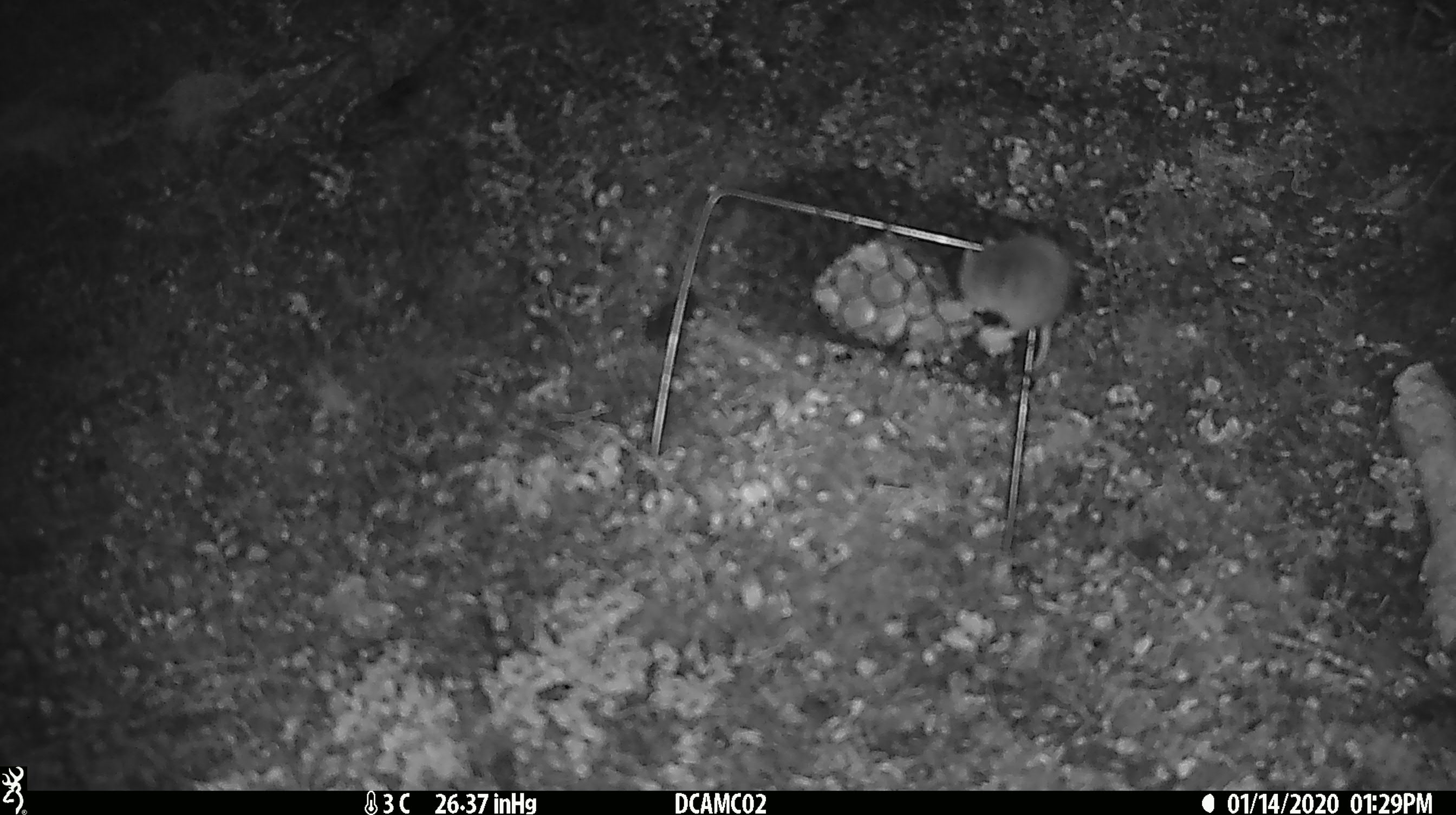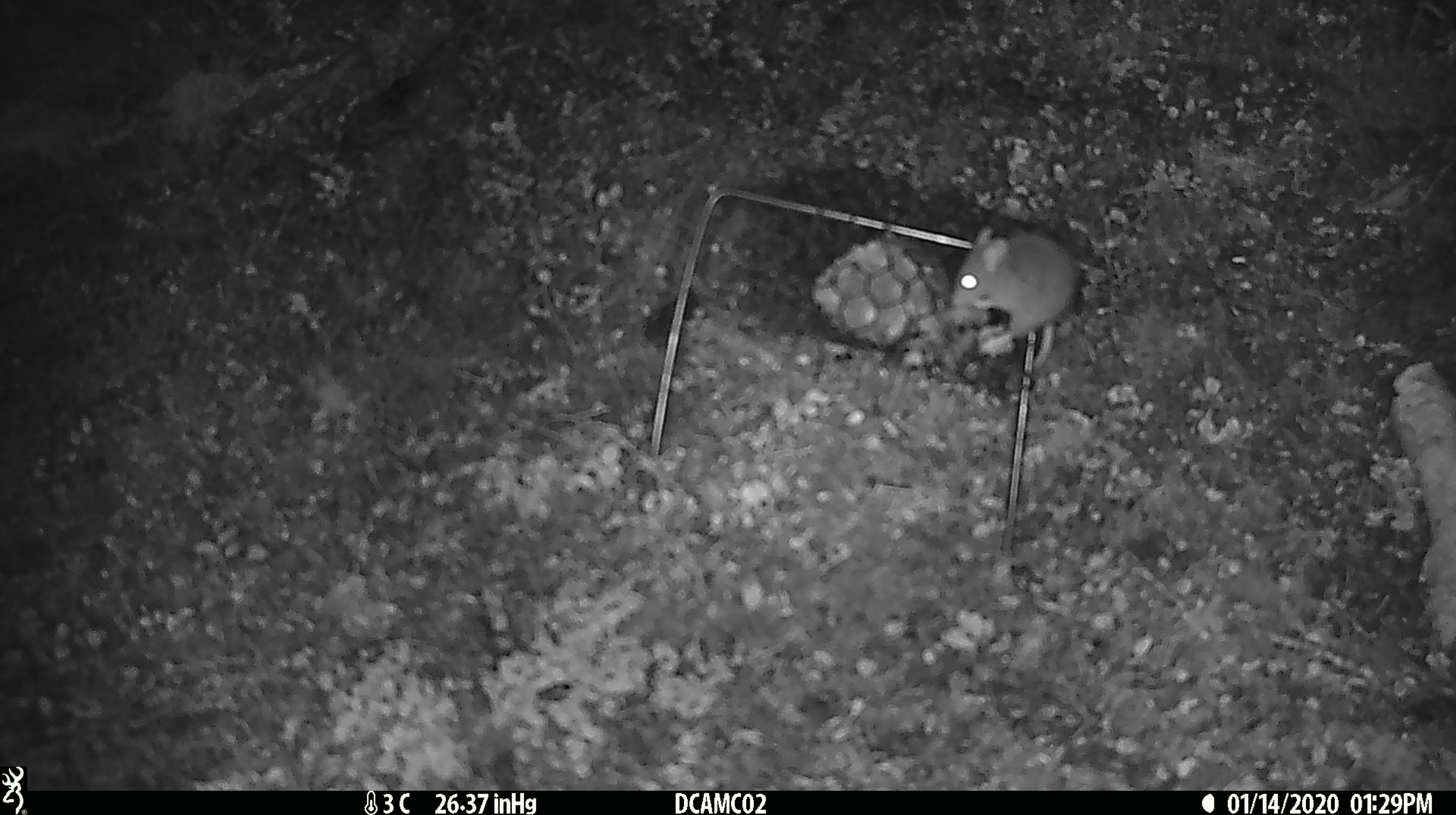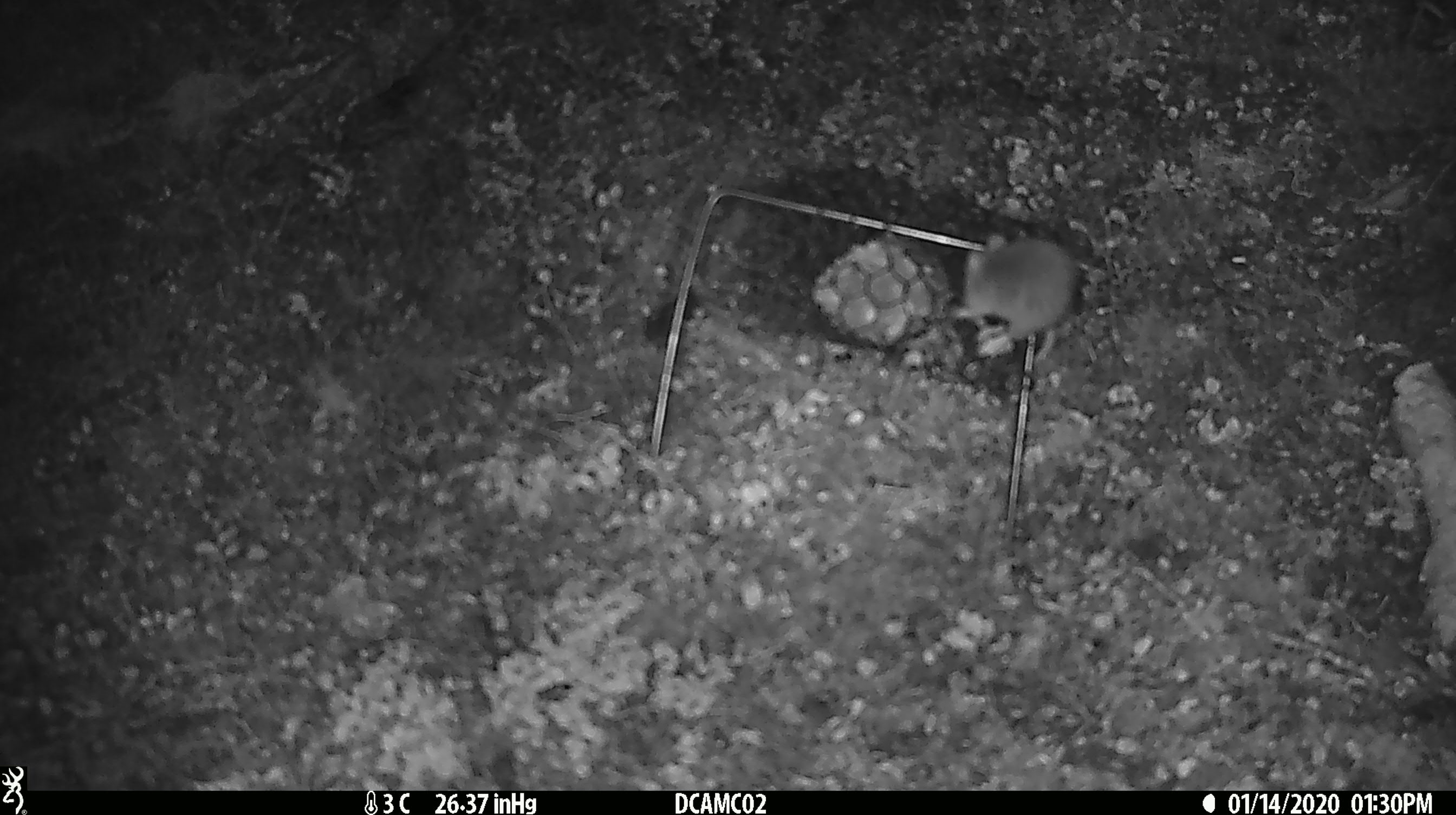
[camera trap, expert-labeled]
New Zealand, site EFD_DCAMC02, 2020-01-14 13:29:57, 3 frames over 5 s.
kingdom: Animalia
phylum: Chordata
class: Mammalia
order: Rodentia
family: Muridae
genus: Mus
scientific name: Mus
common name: mouse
Mouse (Mus).